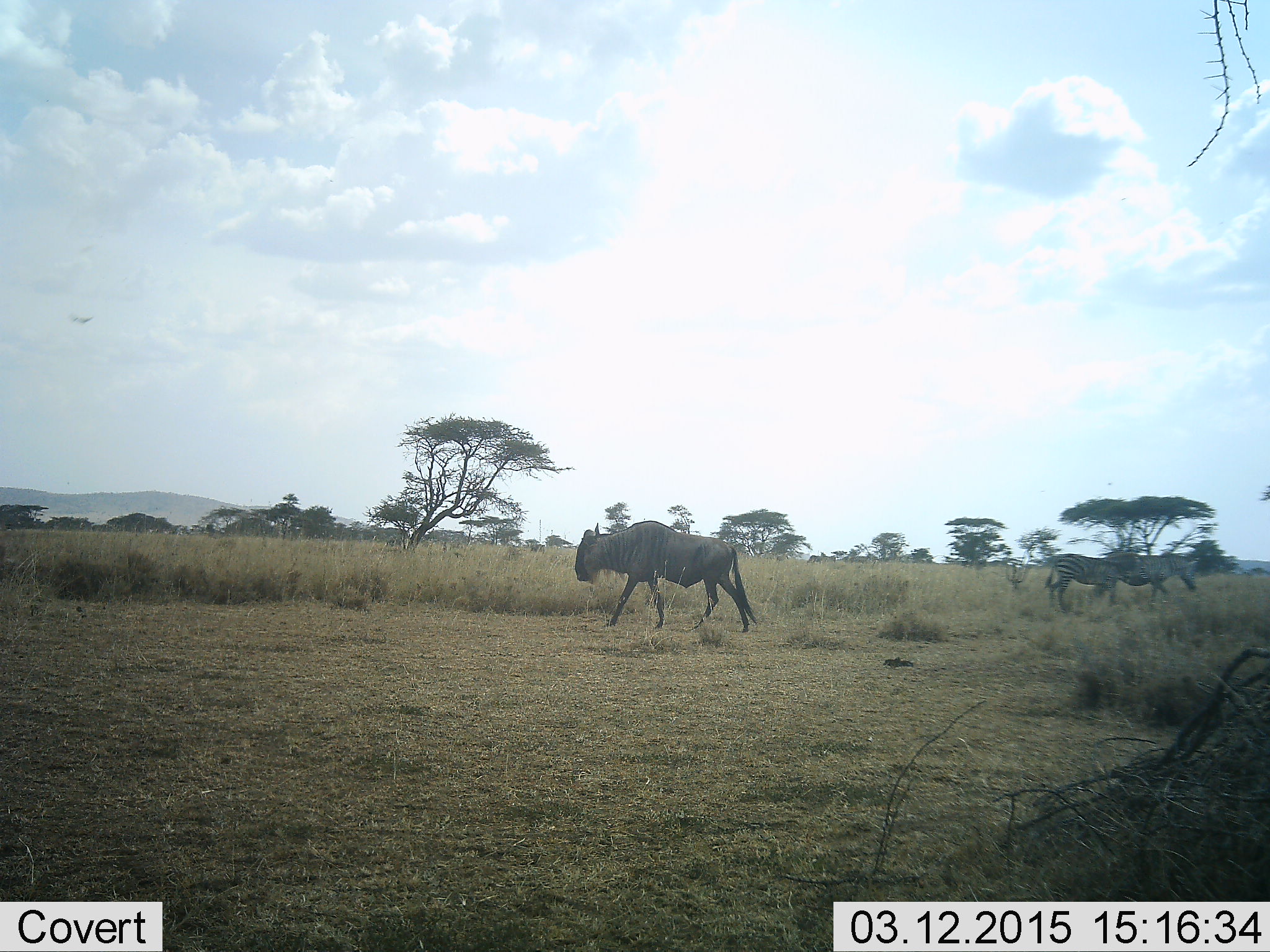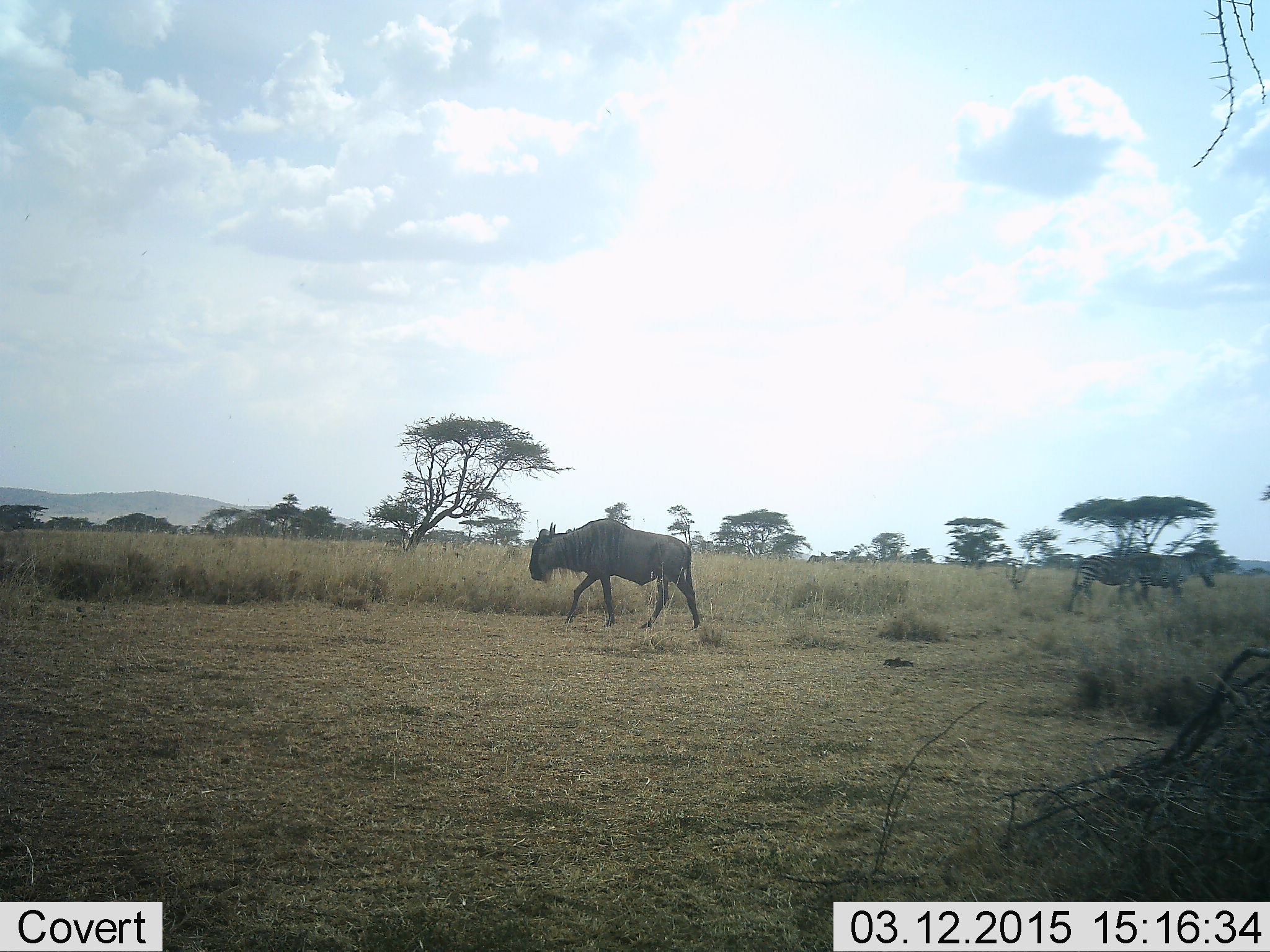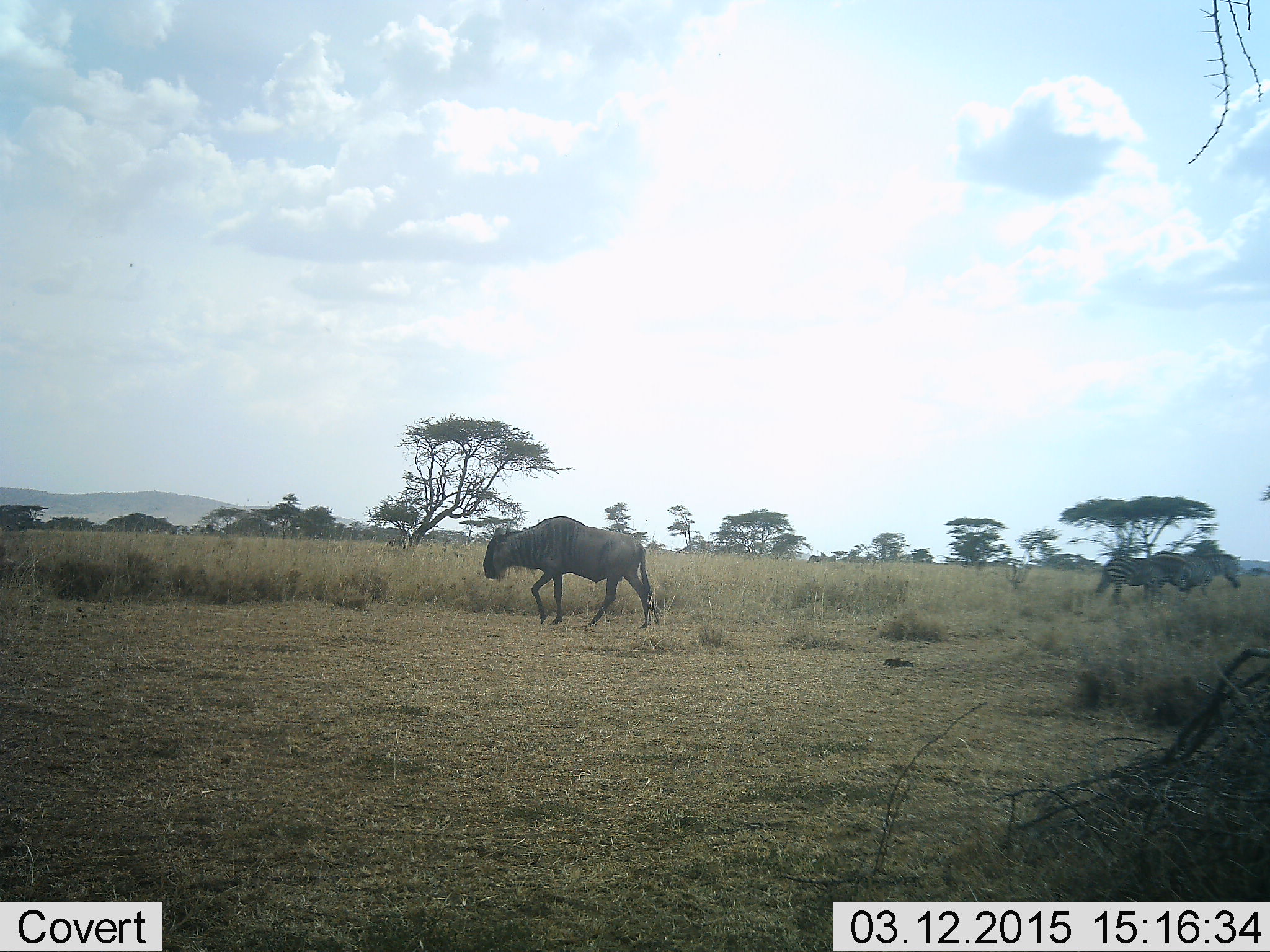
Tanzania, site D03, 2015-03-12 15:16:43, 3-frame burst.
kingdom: Animalia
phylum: Chordata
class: Mammalia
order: Artiodactyla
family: Bovidae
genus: Connochaetes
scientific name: Connochaetes taurinus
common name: blue wildebeest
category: wildebeest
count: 1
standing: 7%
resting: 0%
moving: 100%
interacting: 0%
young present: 0%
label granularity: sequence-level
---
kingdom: Animalia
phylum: Chordata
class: Mammalia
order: Perissodactyla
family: Equidae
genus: Equus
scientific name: Equus quagga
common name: plains zebra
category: zebra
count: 2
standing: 0%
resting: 0%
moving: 100%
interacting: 0%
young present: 0%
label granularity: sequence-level